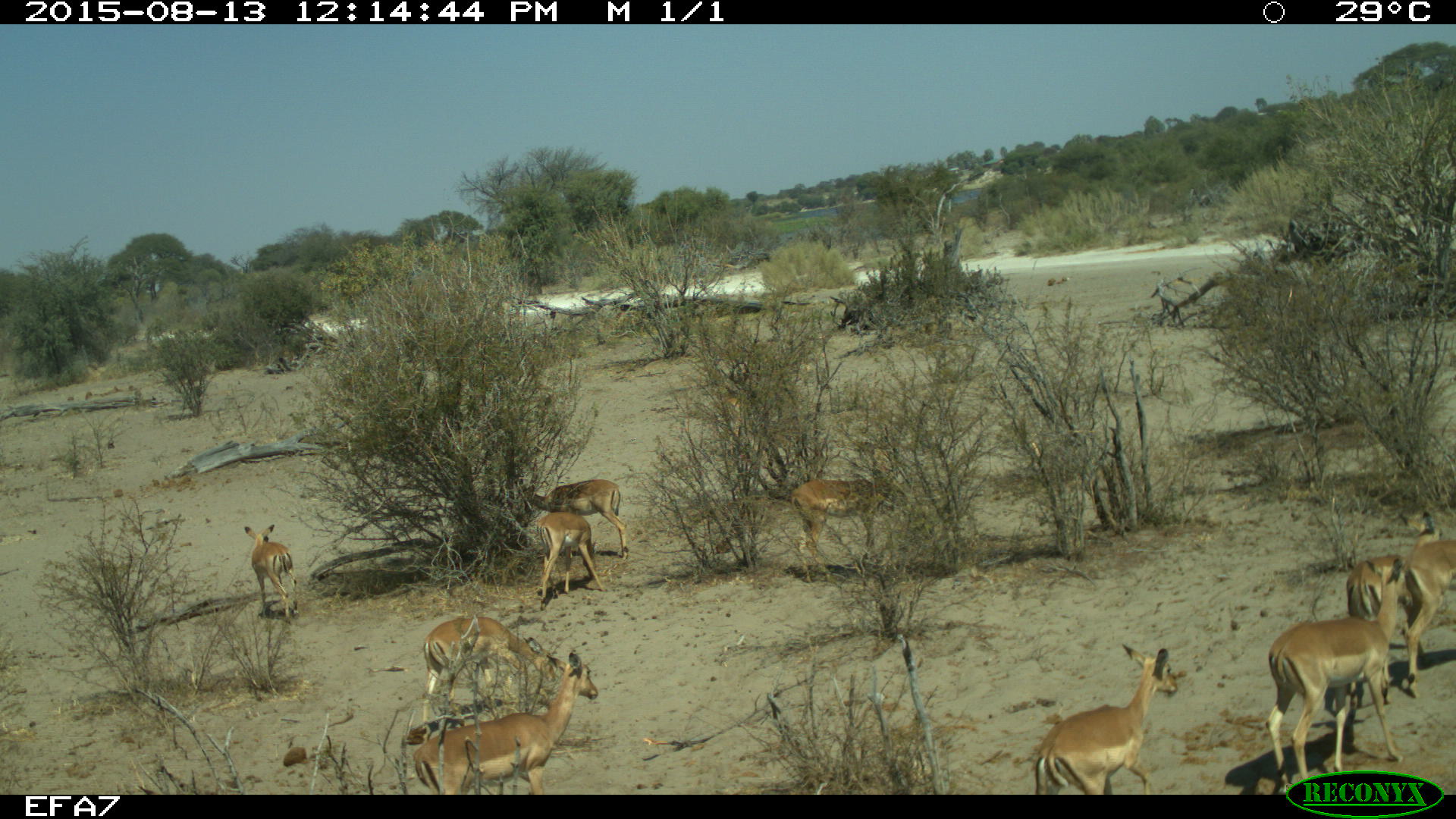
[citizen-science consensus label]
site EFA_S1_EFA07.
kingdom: Animalia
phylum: Chordata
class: Mammalia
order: Artiodactyla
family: Bovidae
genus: Aepyceros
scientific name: Aepyceros melampus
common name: impala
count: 10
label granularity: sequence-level